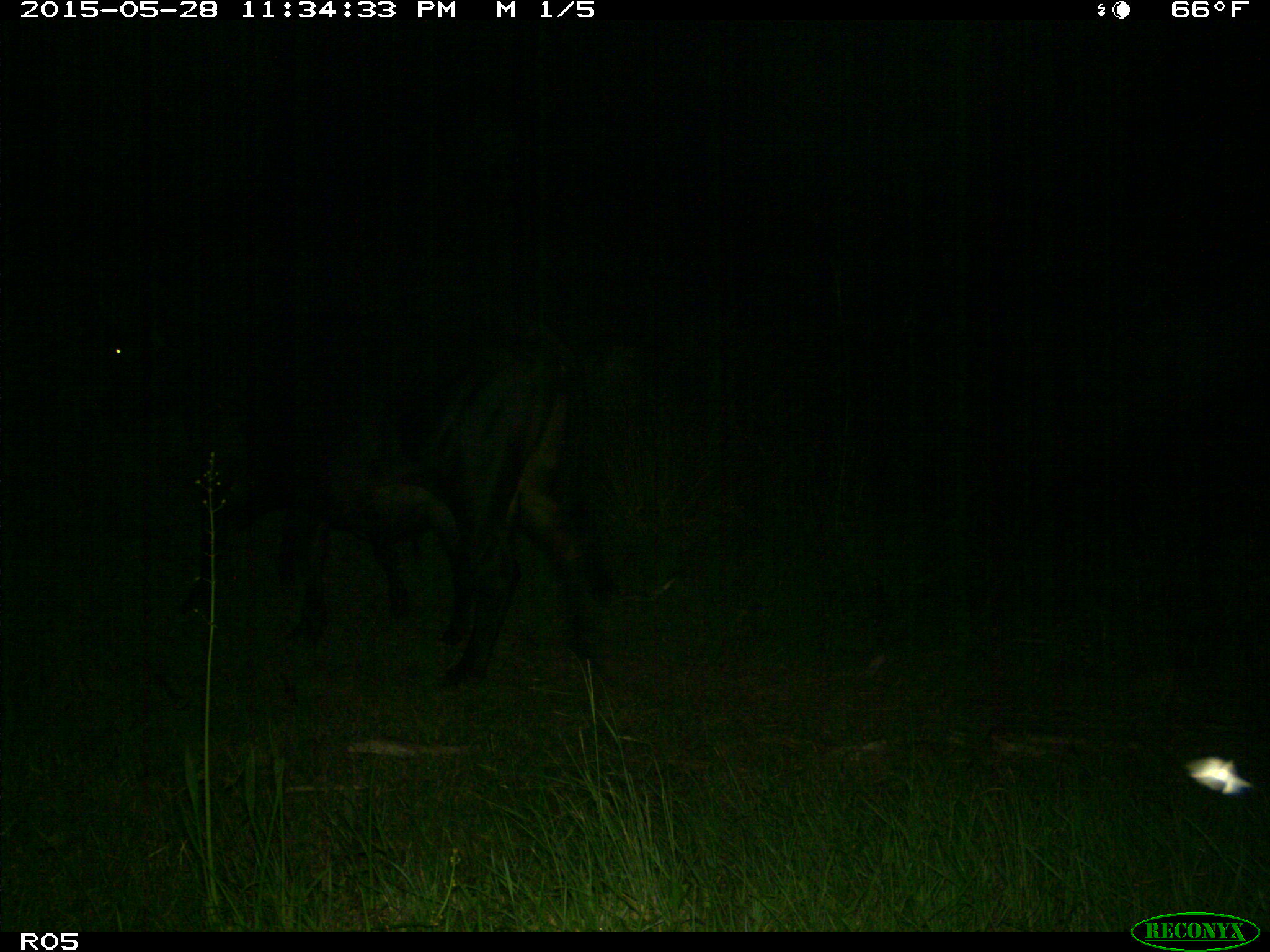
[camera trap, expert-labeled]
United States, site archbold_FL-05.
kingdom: Animalia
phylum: Chordata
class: Mammalia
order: Artiodactyla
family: Bovidae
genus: Bos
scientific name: Bos taurus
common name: domestic cow